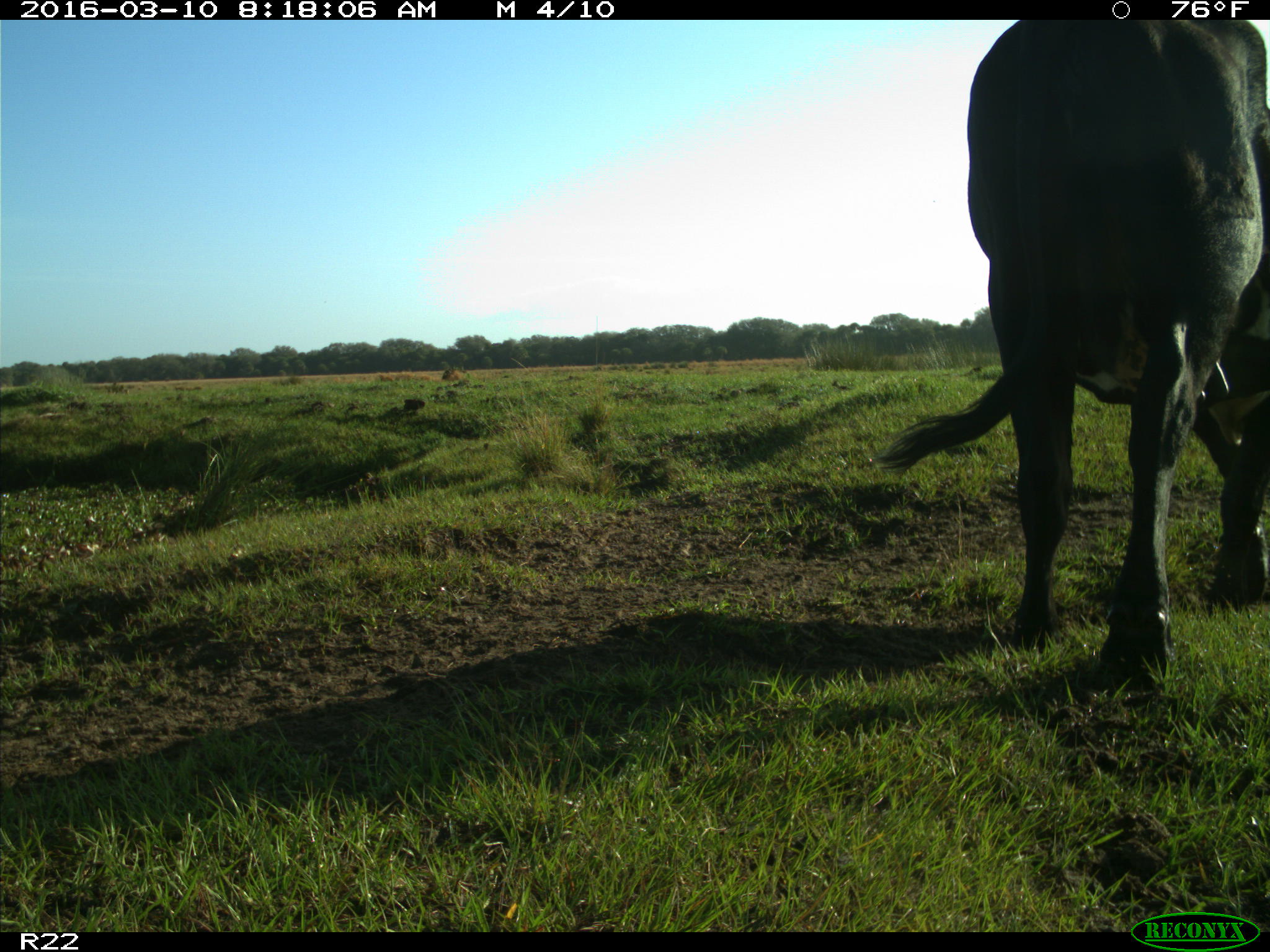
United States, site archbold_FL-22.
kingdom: Animalia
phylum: Chordata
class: Mammalia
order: Artiodactyla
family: Bovidae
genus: Bos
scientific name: Bos taurus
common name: domestic cow